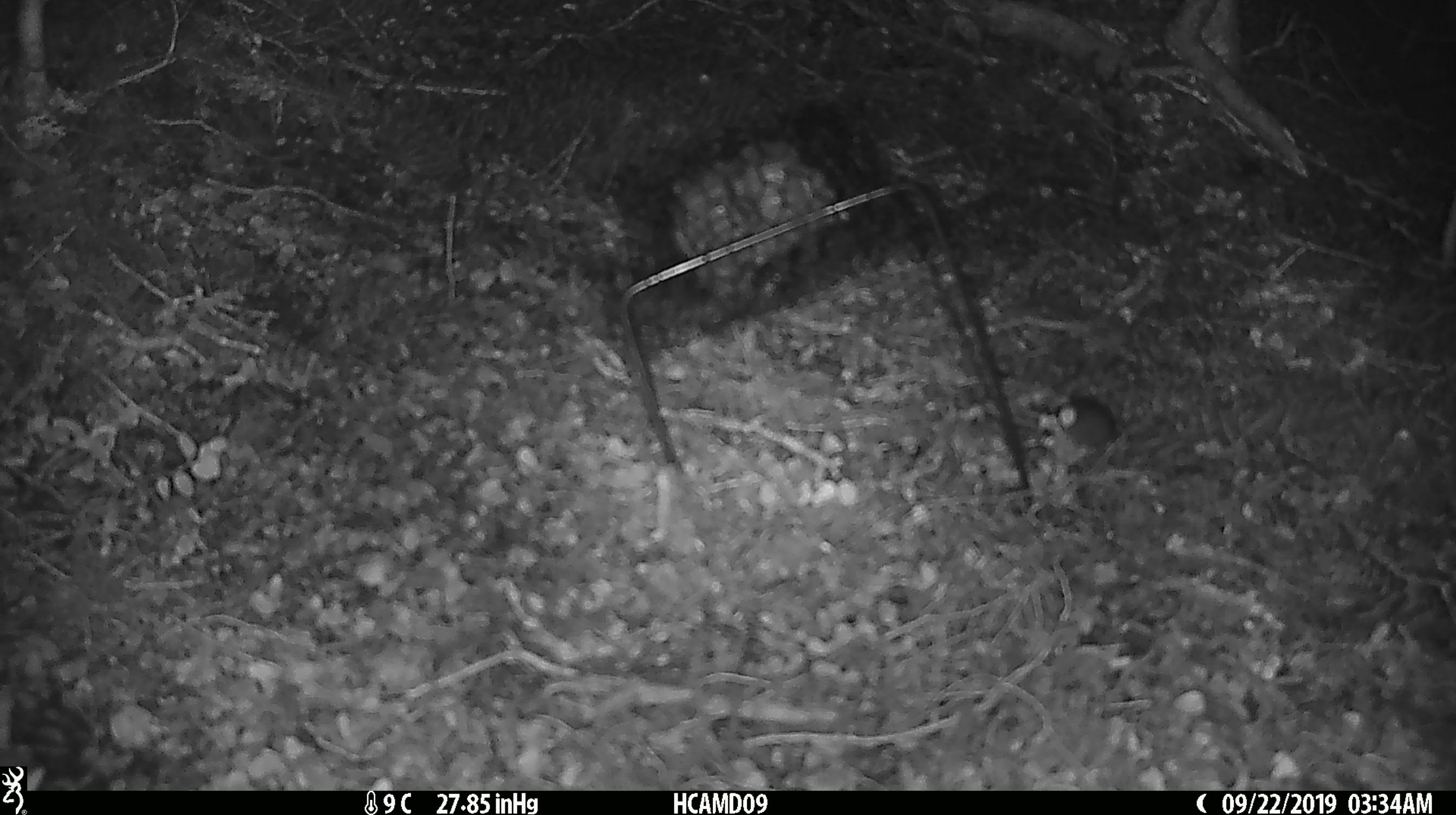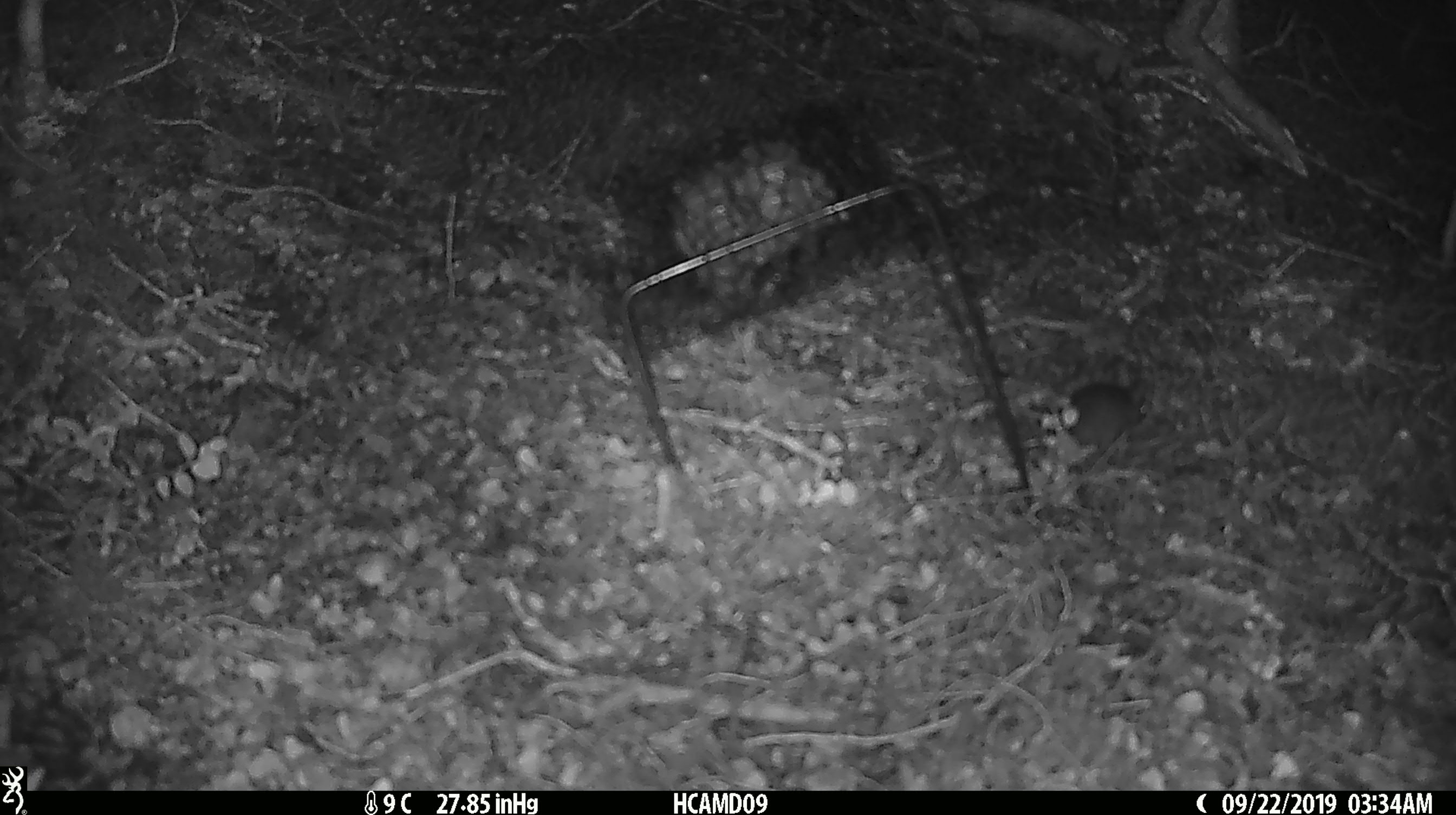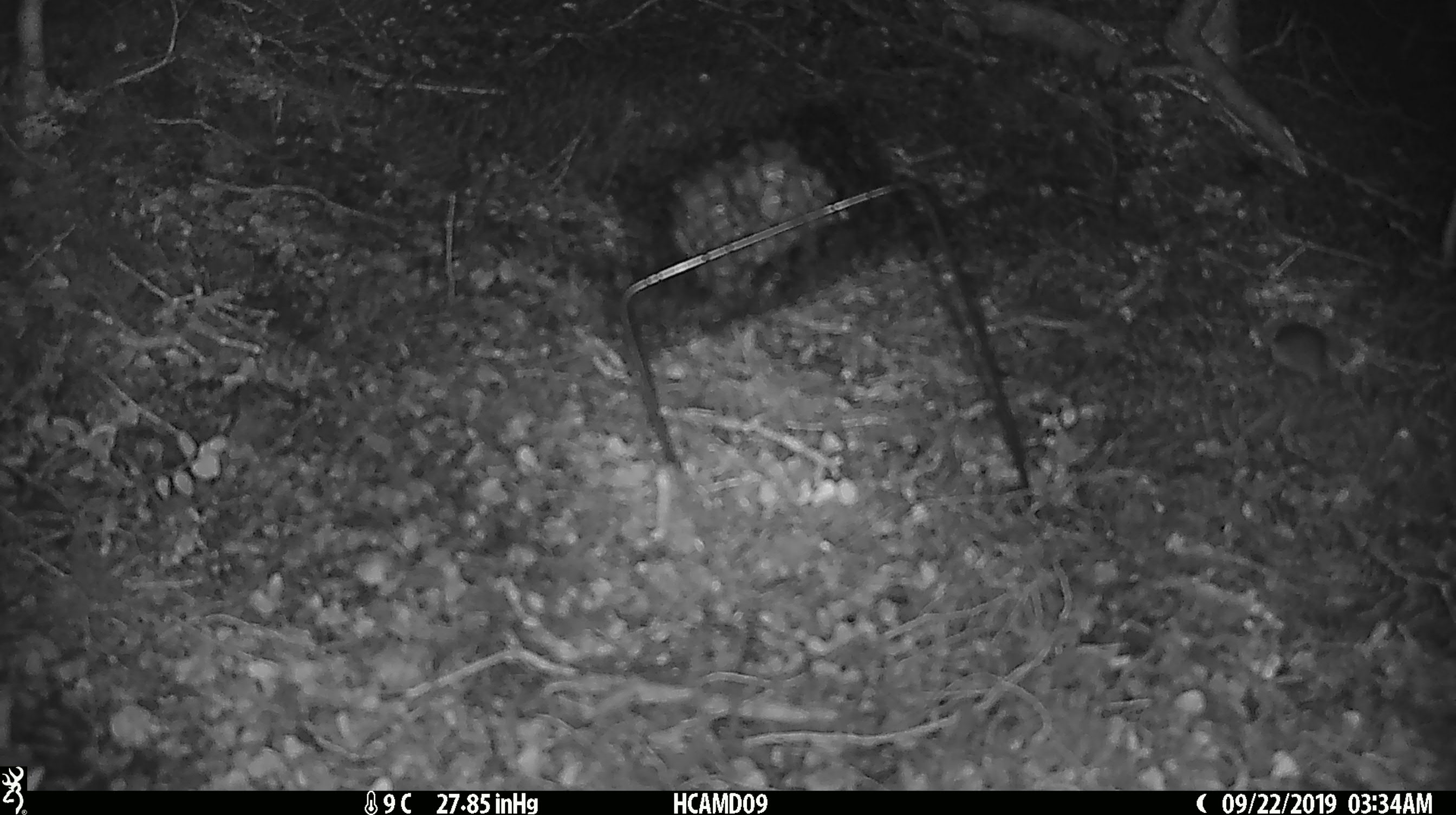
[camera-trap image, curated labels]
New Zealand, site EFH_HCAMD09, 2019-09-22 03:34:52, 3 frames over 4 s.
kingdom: Animalia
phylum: Chordata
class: Mammalia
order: Rodentia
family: Muridae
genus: Mus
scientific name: Mus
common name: mouse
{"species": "mouse (Mus)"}